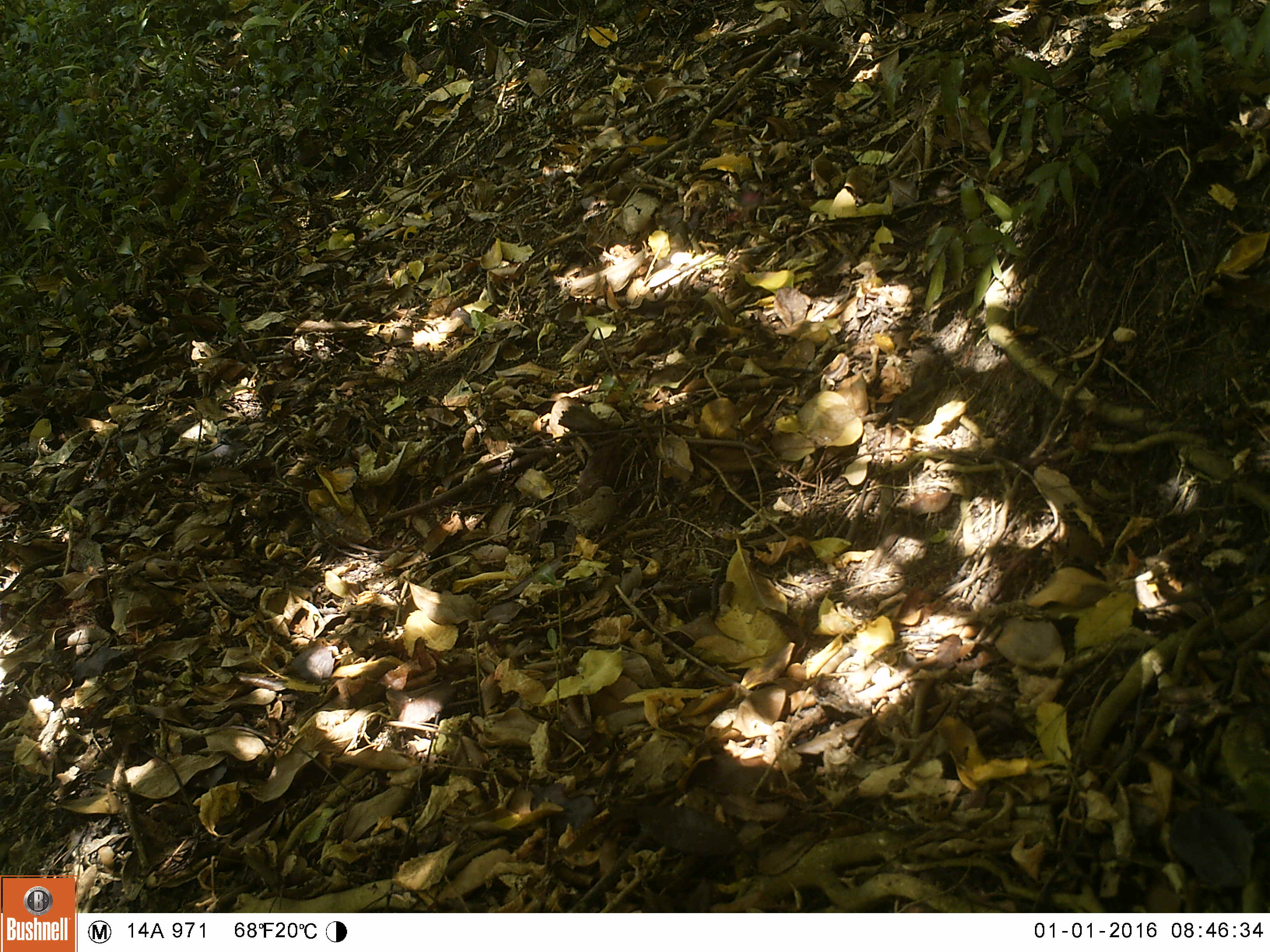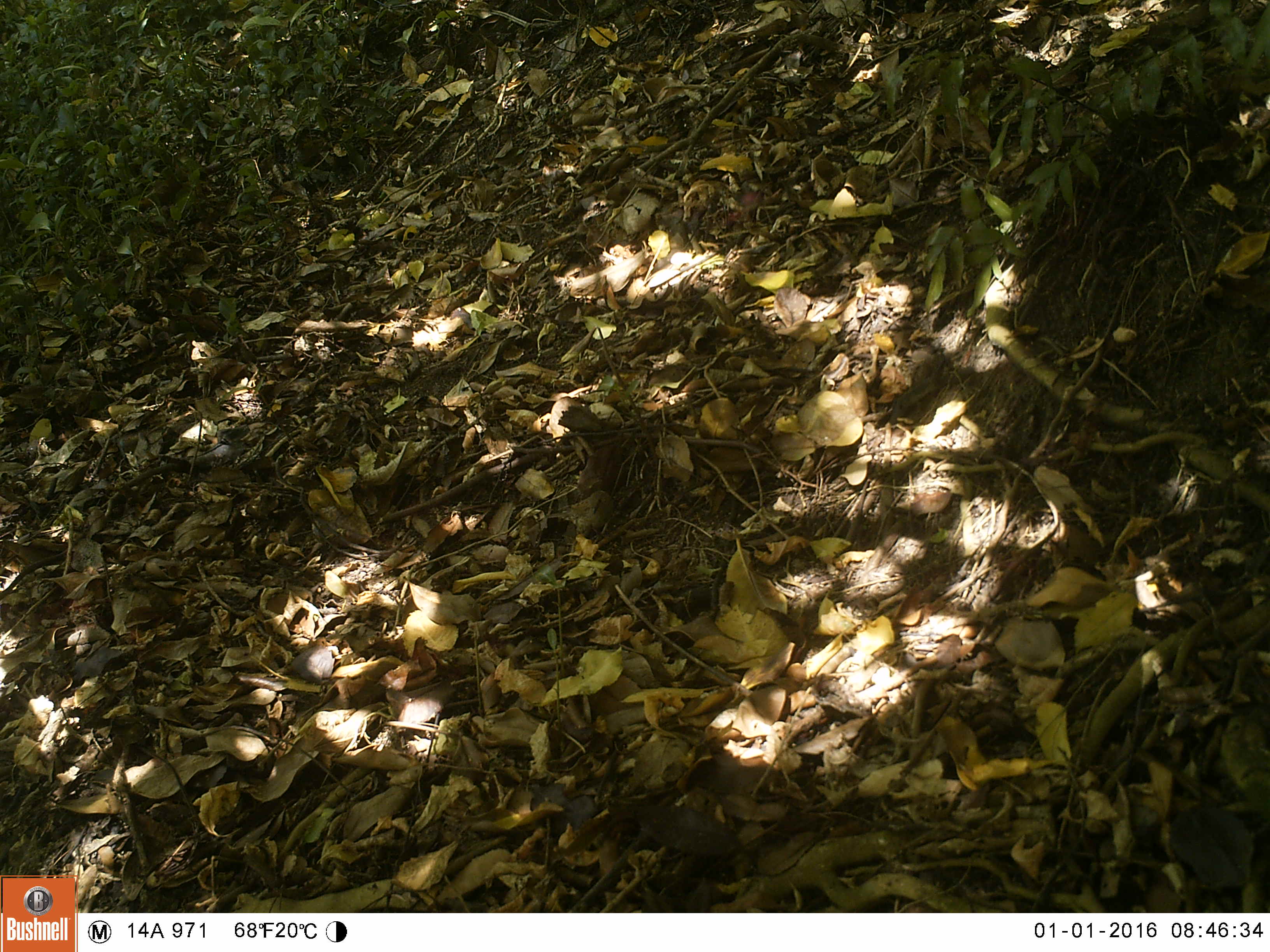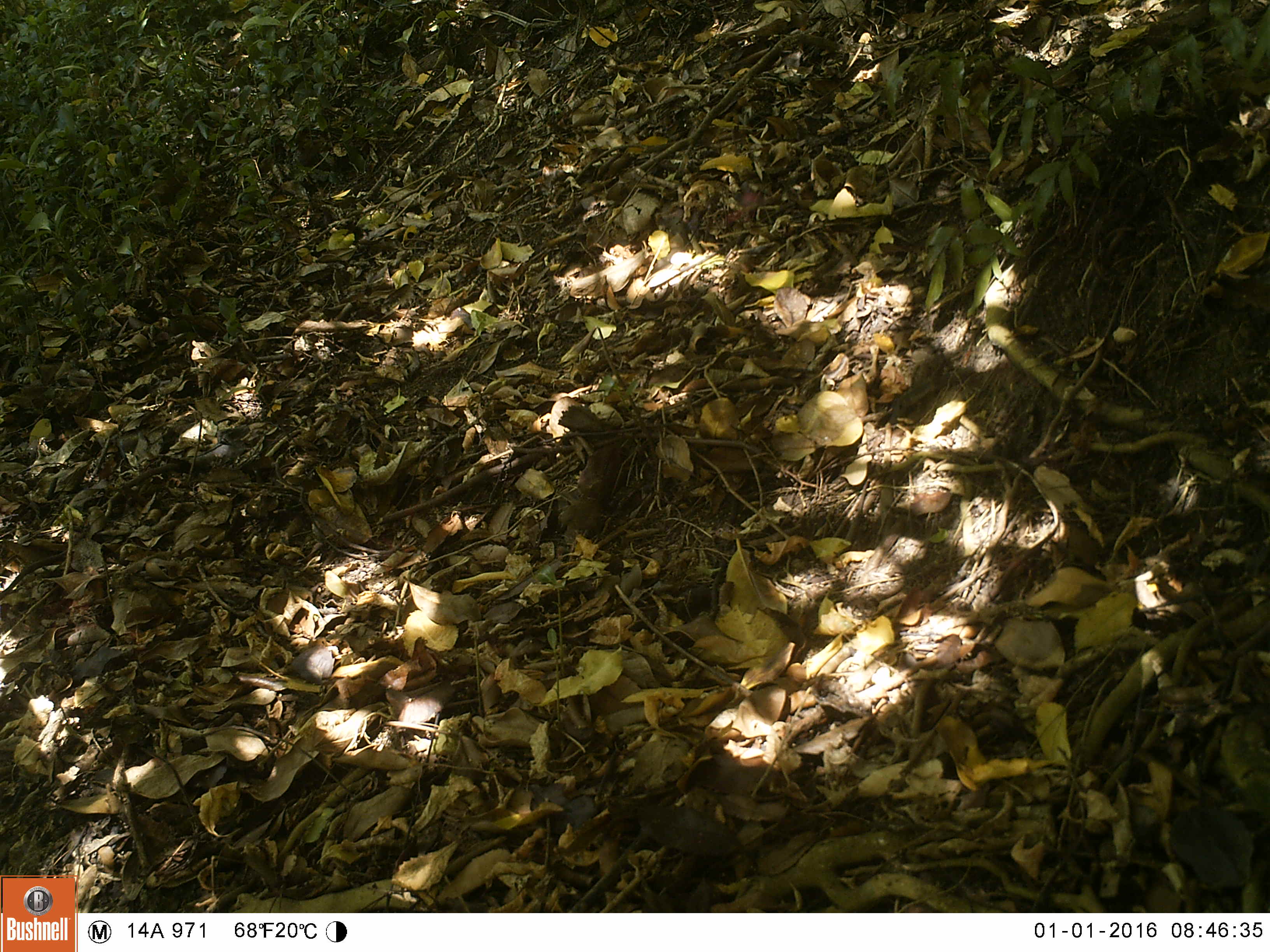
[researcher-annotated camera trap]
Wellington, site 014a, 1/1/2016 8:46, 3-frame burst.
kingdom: Animalia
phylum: Chordata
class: Aves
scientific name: Aves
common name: bird